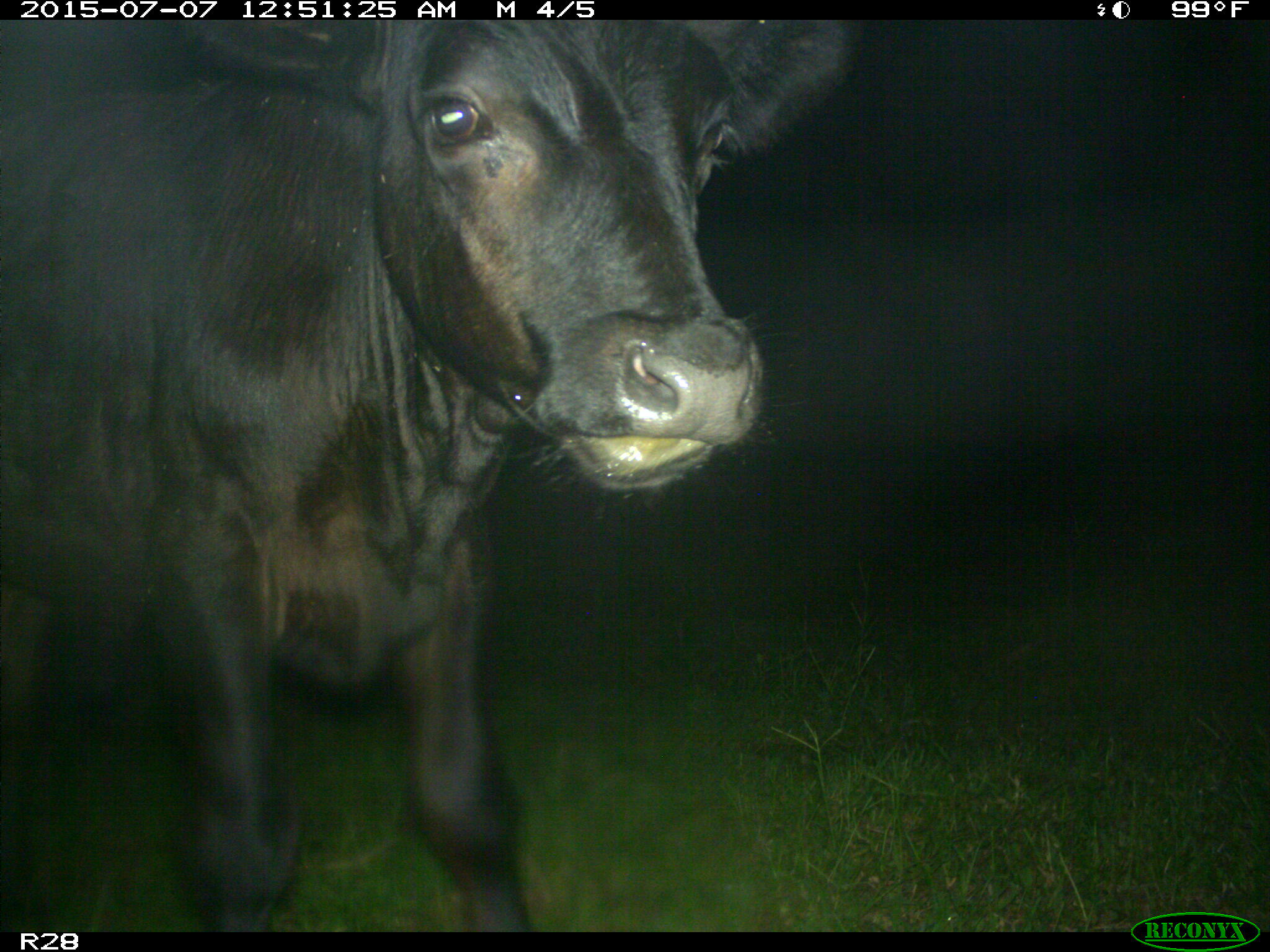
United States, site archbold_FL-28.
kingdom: Animalia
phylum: Chordata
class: Mammalia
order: Artiodactyla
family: Bovidae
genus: Bos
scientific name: Bos taurus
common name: domestic cow